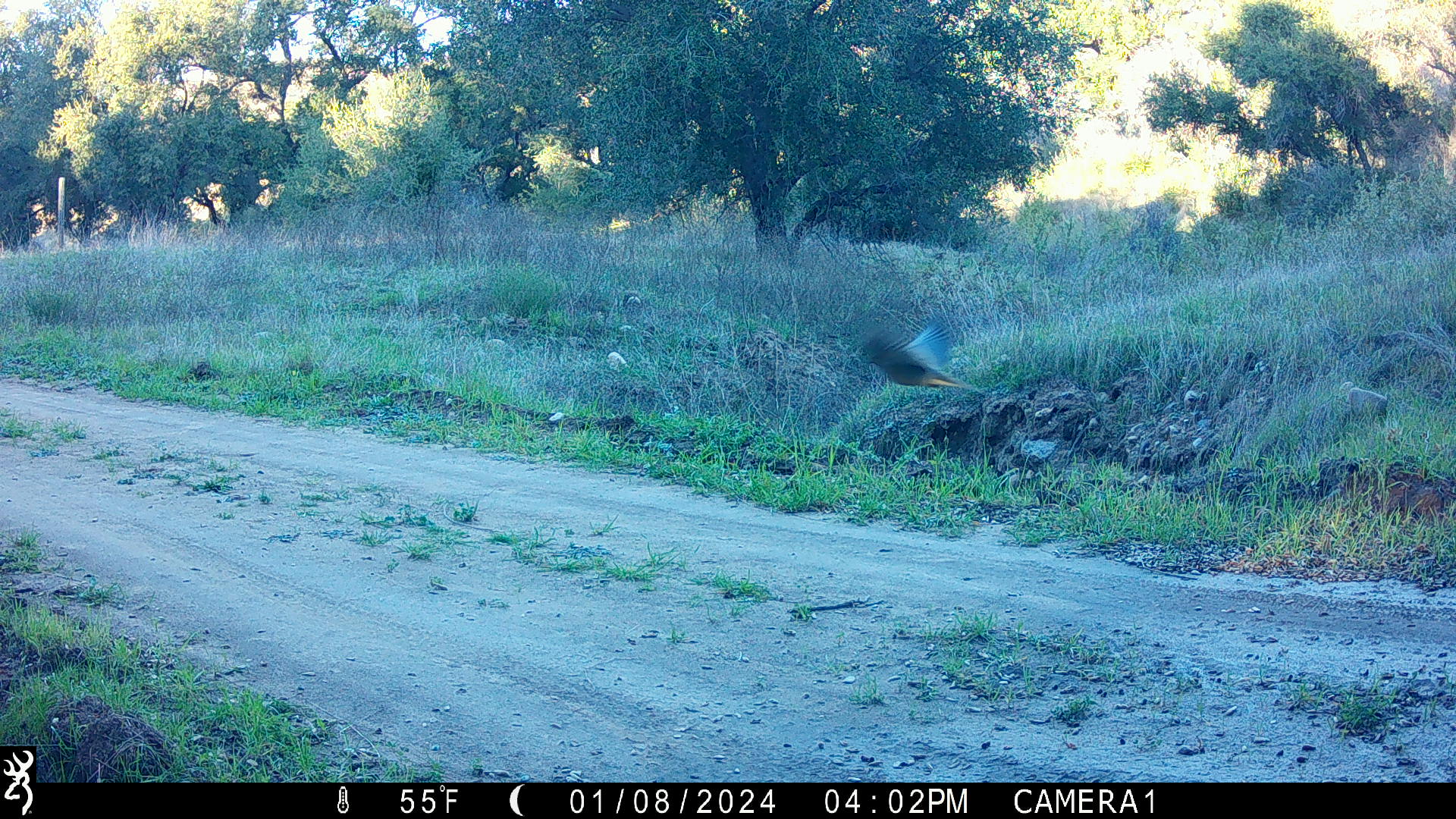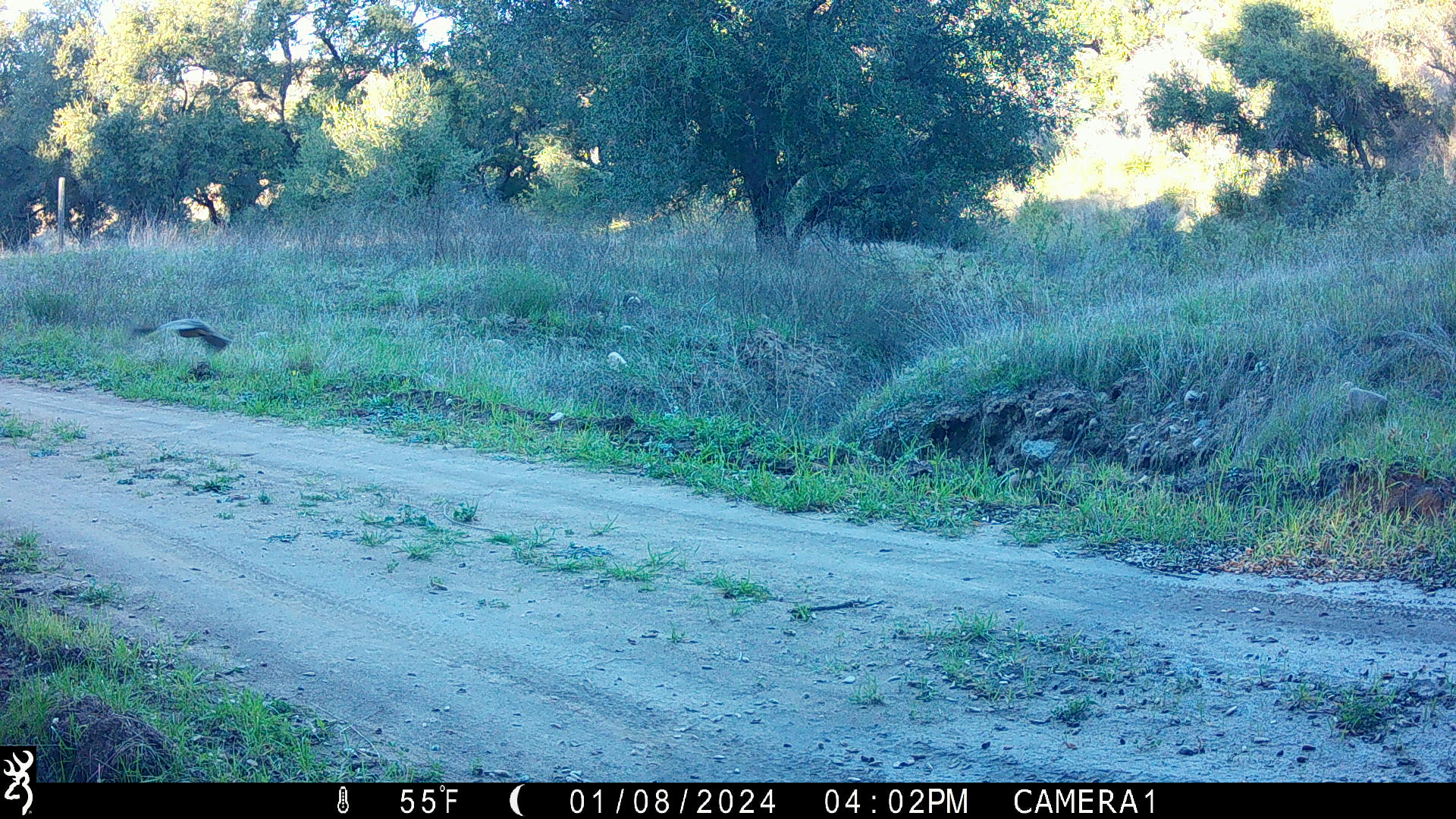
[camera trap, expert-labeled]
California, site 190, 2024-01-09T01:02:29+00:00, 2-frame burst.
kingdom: Animalia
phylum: Chordata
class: Aves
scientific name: Aves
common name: bird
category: unknown bird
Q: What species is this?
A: Unknown bird (bird) (Aves).